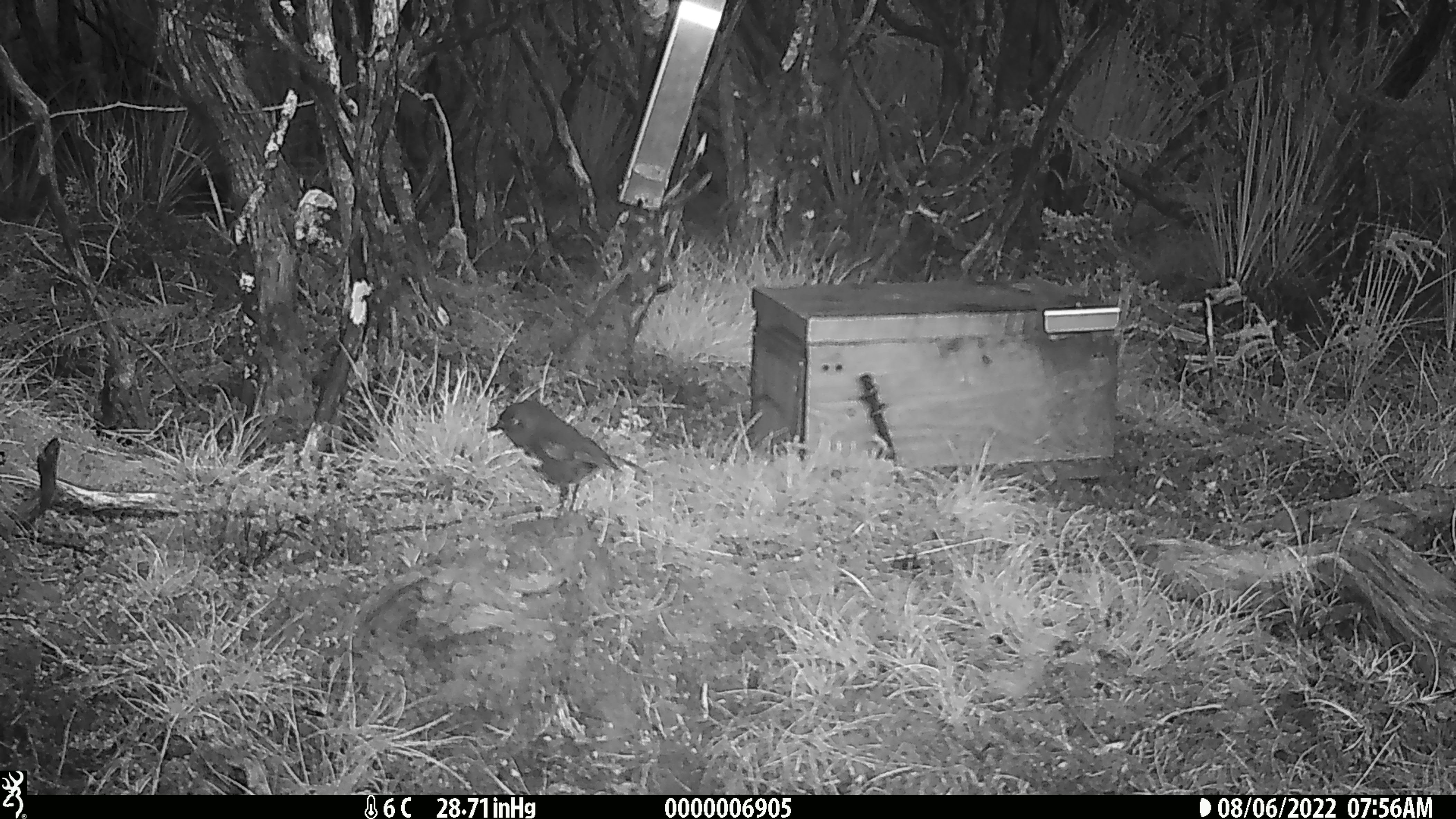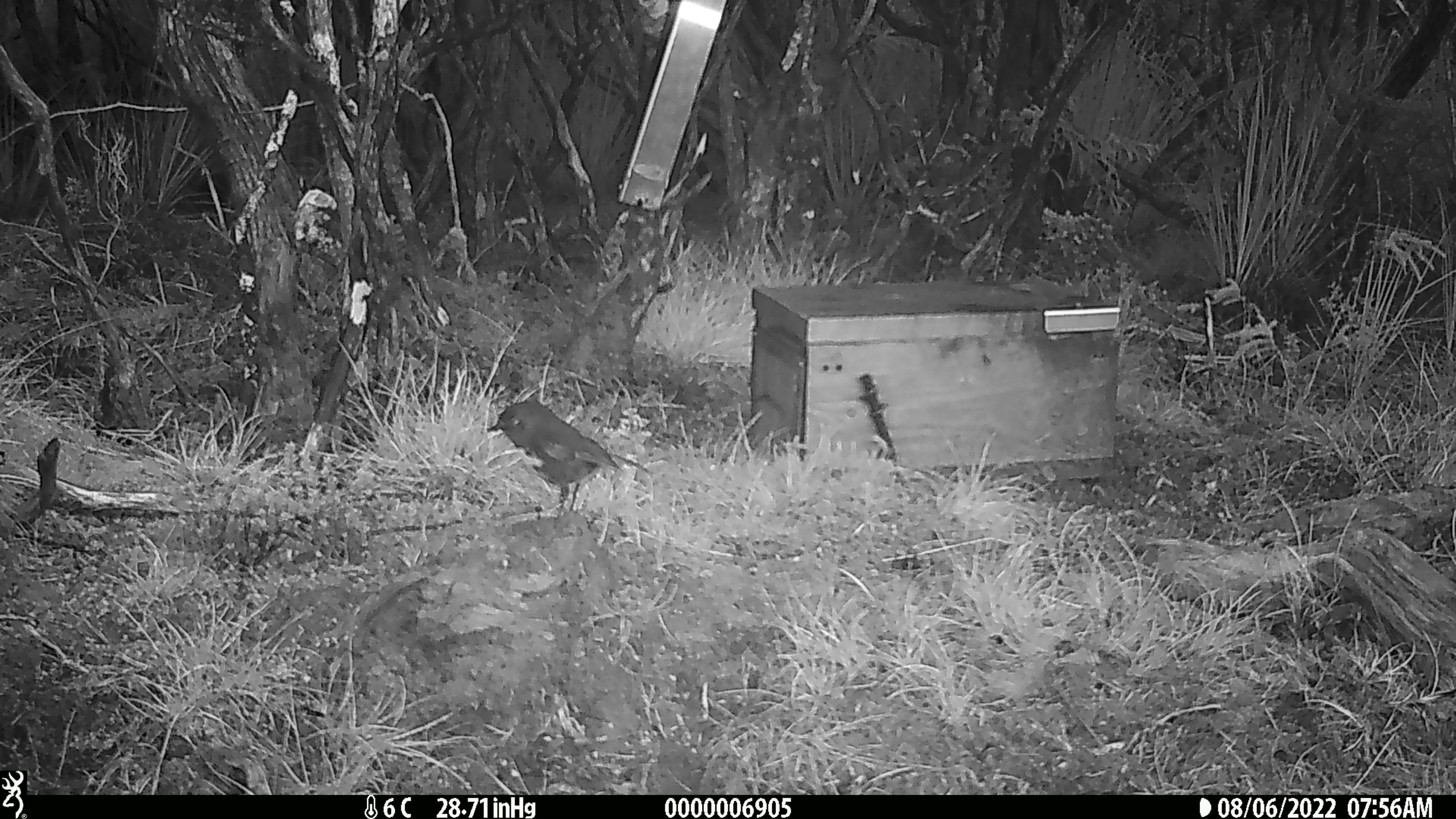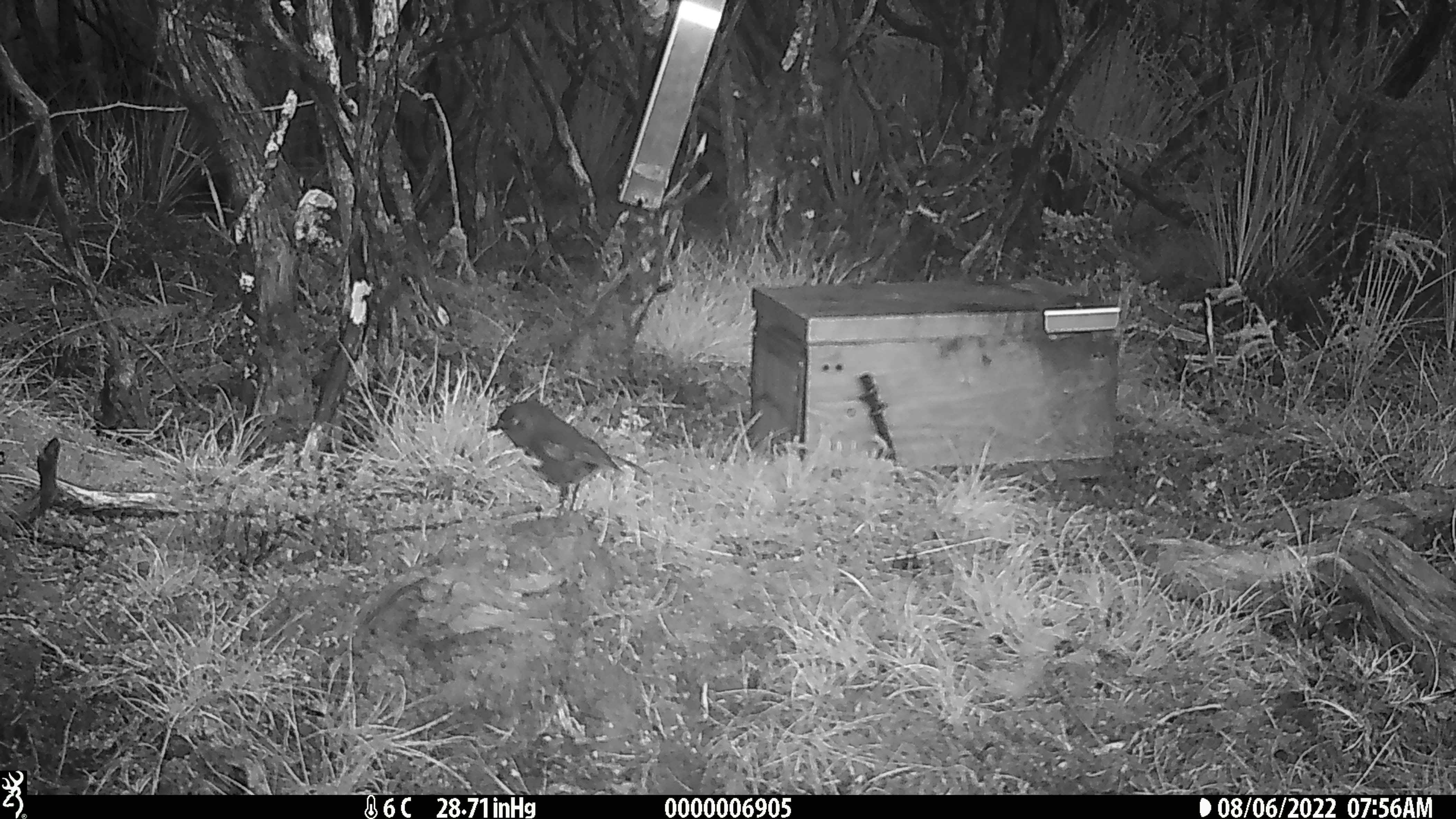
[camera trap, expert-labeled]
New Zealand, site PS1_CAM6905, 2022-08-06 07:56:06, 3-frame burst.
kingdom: Animalia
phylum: Chordata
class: Aves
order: Passeriformes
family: Petroicidae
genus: Petroica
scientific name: Petroica australis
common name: new zealand robin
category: robin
Robin (new zealand robin) (Petroica australis).